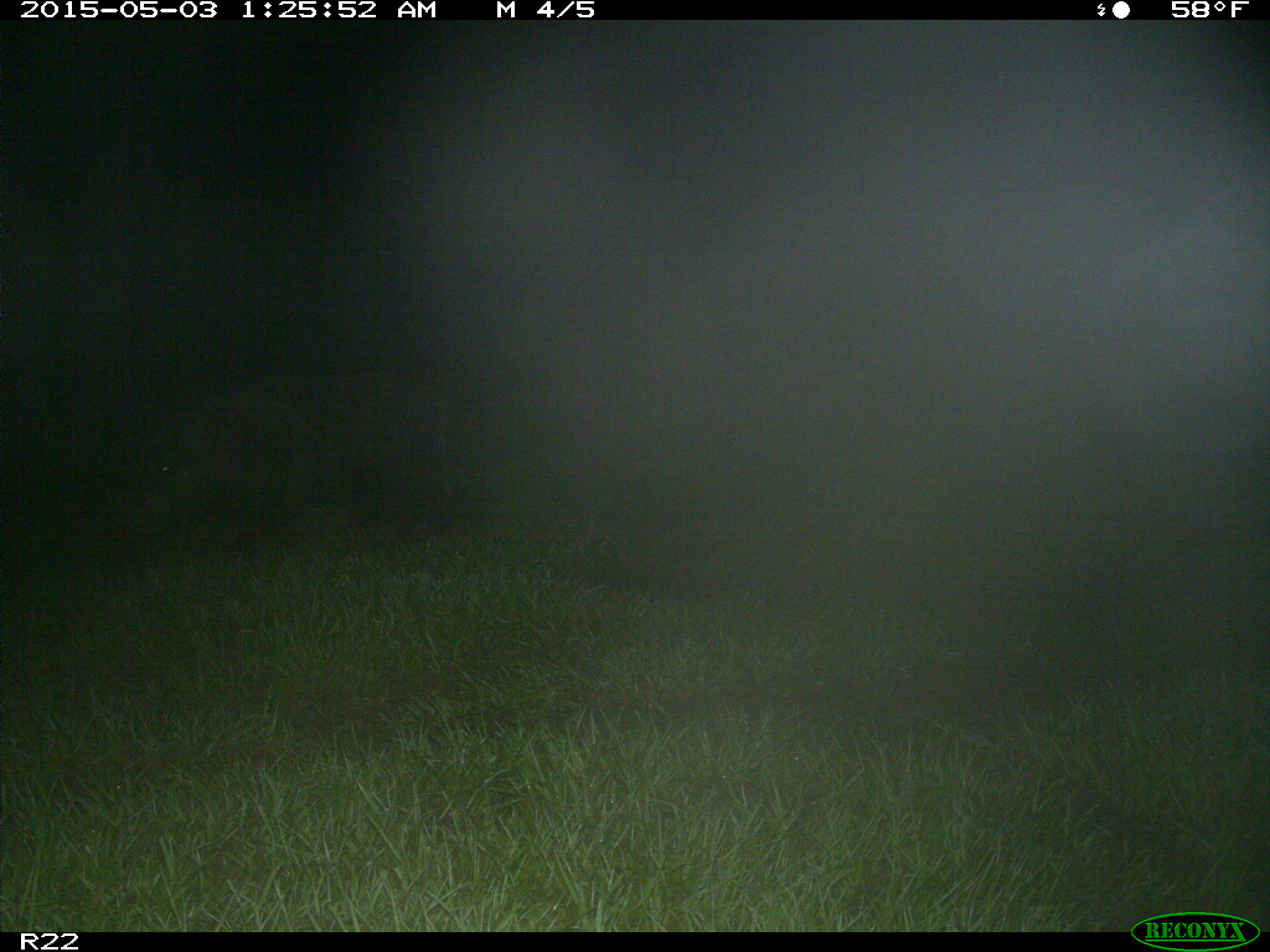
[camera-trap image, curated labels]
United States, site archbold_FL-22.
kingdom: Animalia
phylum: Chordata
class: Mammalia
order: Artiodactyla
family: Suidae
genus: Sus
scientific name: Sus scrofa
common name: wild boar